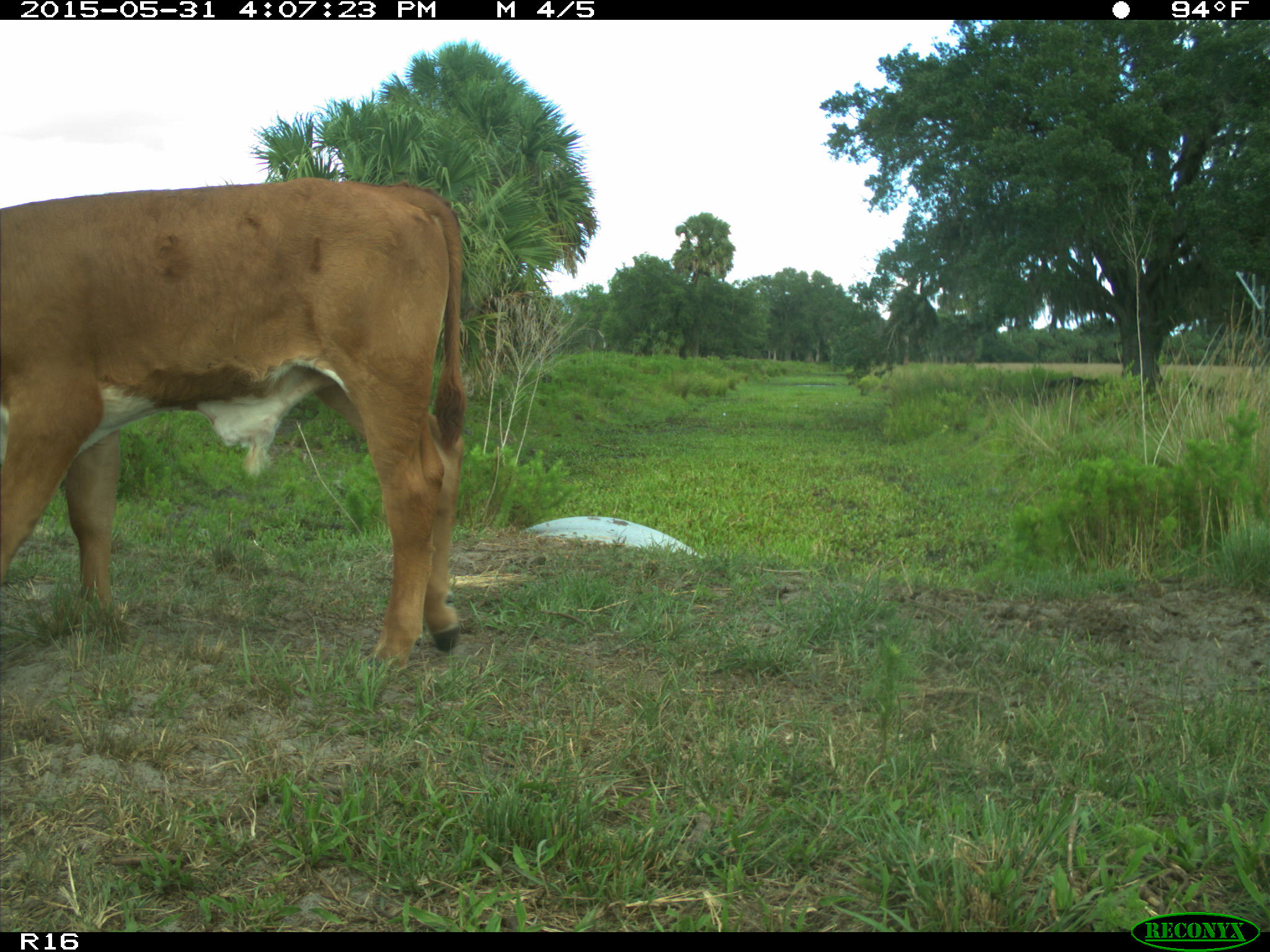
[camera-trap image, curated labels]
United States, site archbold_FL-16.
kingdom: Animalia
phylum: Chordata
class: Mammalia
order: Artiodactyla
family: Bovidae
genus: Bos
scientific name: Bos taurus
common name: domestic cow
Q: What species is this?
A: Bos taurus (domestic cow).